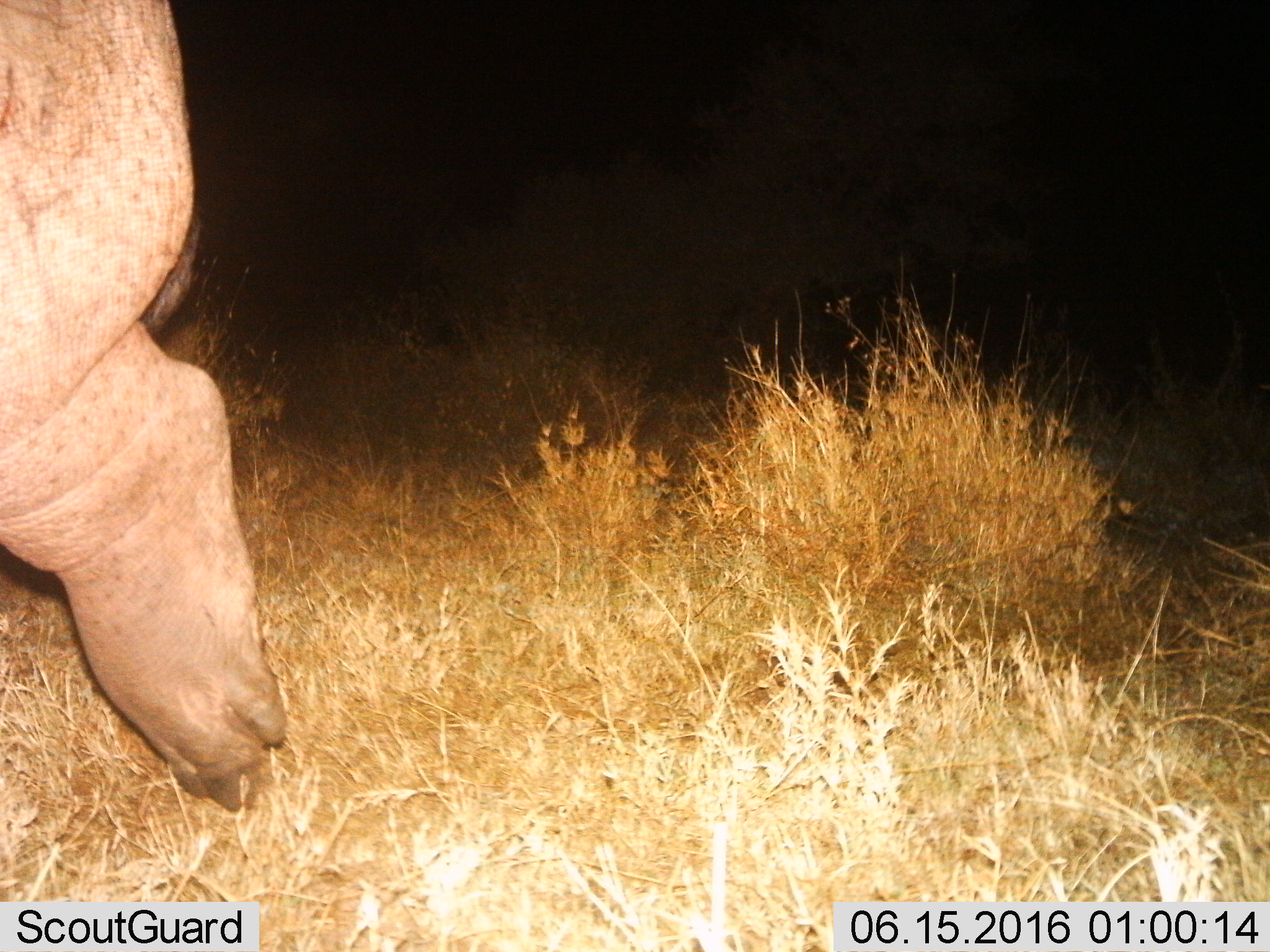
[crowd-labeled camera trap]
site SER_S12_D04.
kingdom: Animalia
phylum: Chordata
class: Mammalia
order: Artiodactyla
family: Hippopotamidae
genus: Hippopotamus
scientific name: Hippopotamus amphibius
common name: hippopotamus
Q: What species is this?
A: Hippopotamus (Hippopotamus amphibius).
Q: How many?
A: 1.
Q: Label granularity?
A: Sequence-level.